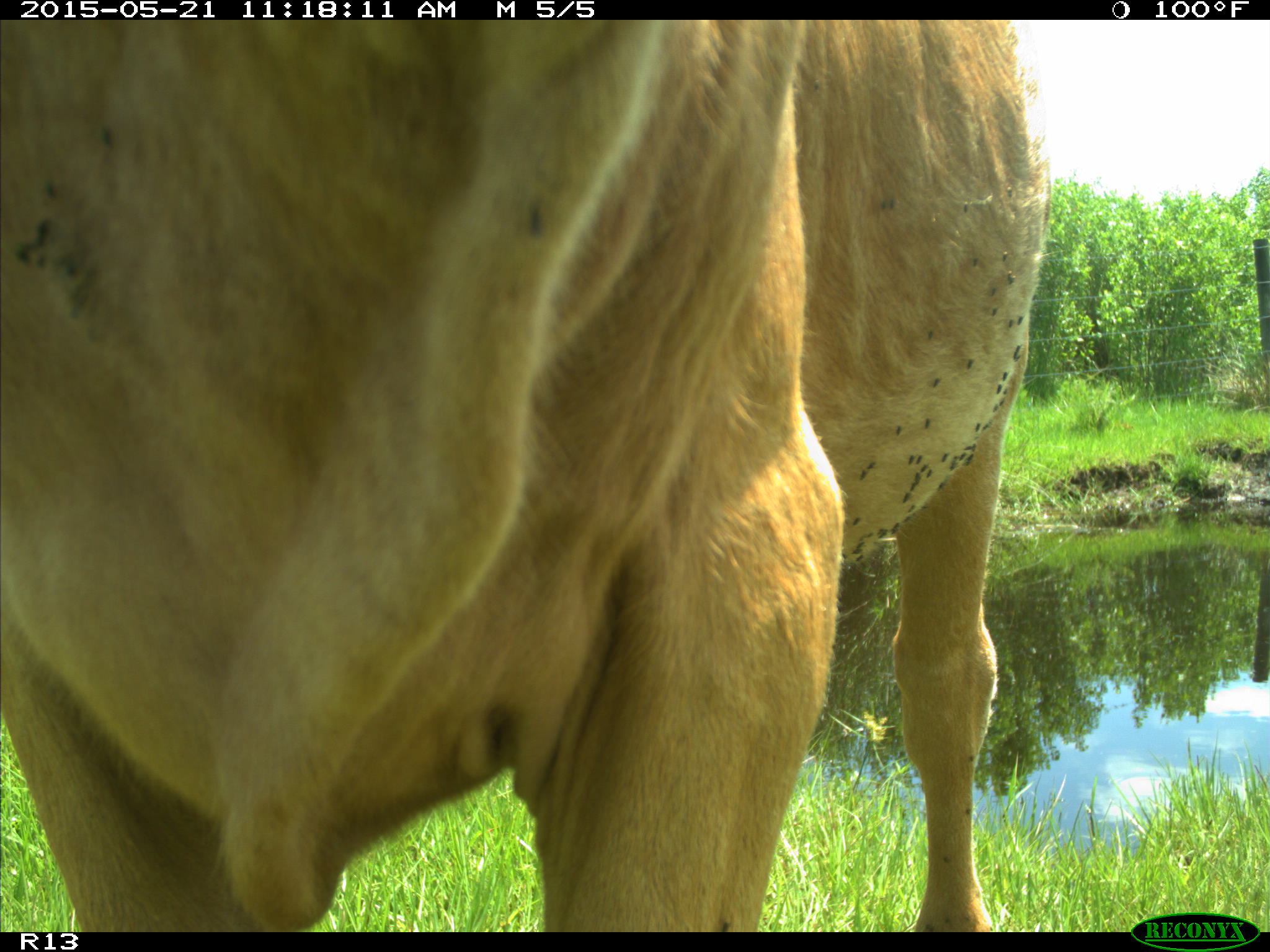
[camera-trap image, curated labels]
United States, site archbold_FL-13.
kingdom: Animalia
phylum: Chordata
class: Mammalia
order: Artiodactyla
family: Bovidae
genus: Bos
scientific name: Bos taurus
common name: domestic cow